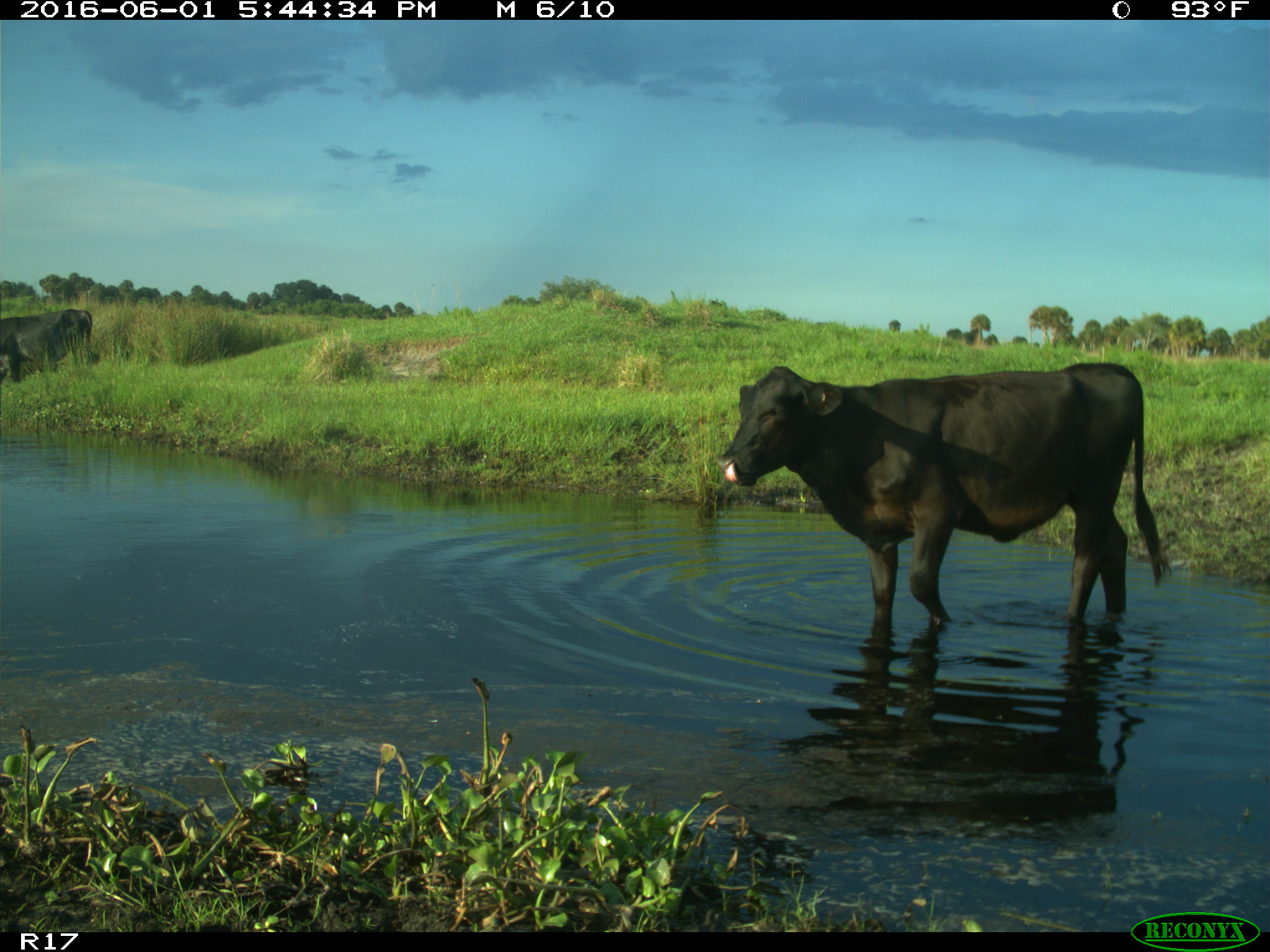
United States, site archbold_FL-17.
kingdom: Animalia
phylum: Chordata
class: Mammalia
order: Artiodactyla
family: Bovidae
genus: Bos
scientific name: Bos taurus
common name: domestic cow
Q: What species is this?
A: Bos taurus (domestic cow).